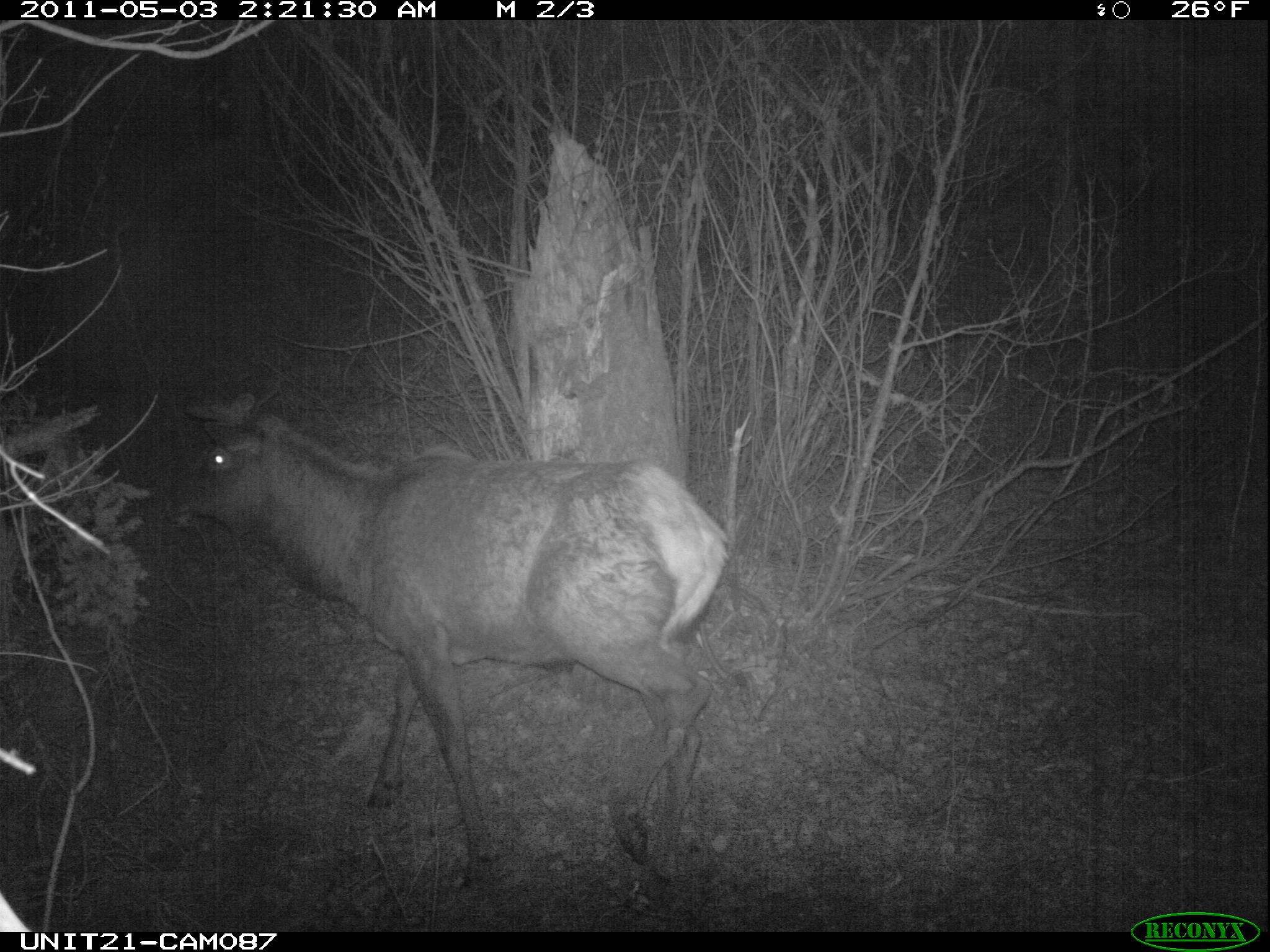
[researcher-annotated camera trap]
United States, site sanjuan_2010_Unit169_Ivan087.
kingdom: Animalia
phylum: Chordata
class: Mammalia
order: Artiodactyla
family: Cervidae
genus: Cervus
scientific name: Cervus elaphus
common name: red deer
Cervus elaphus (red deer).